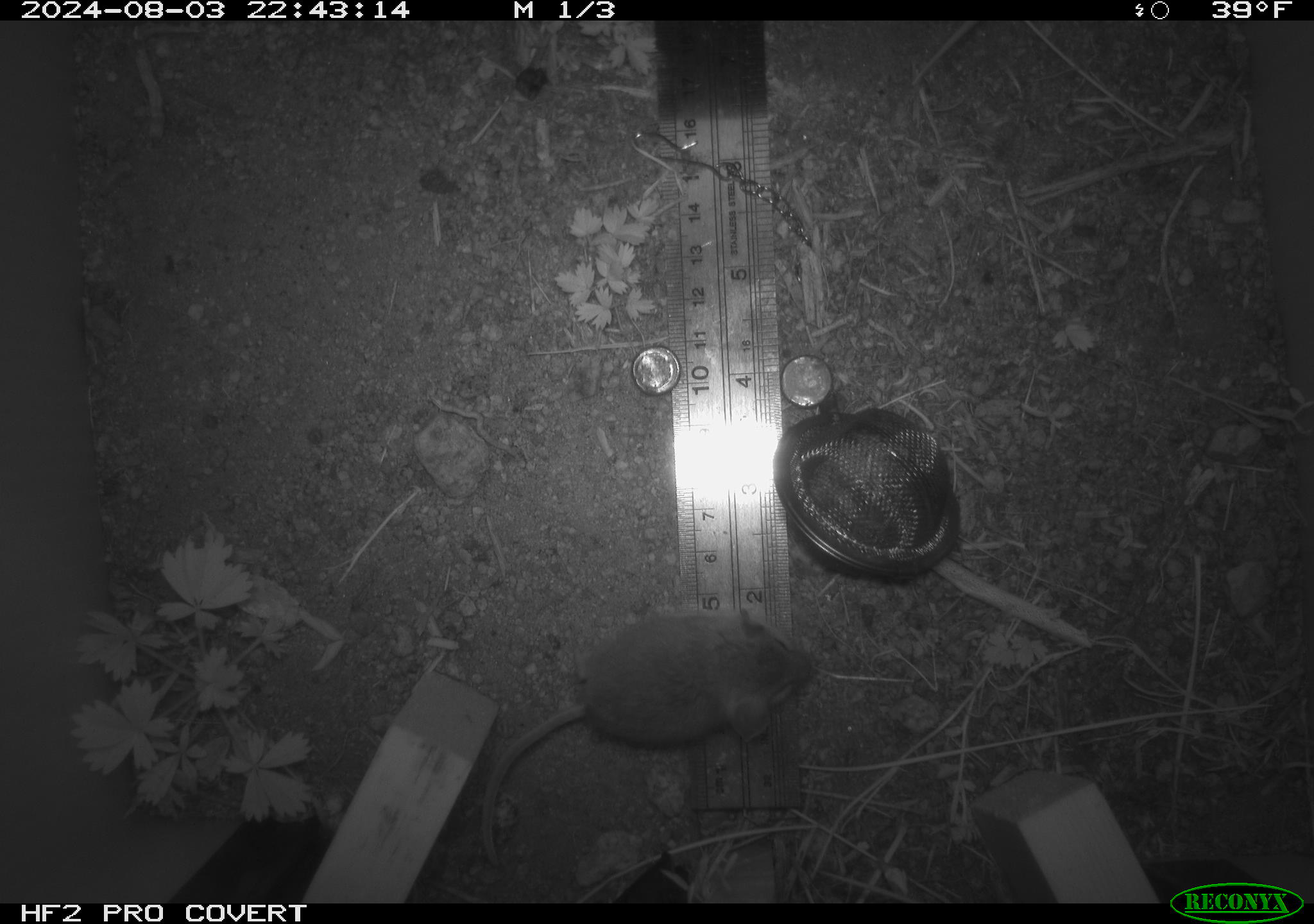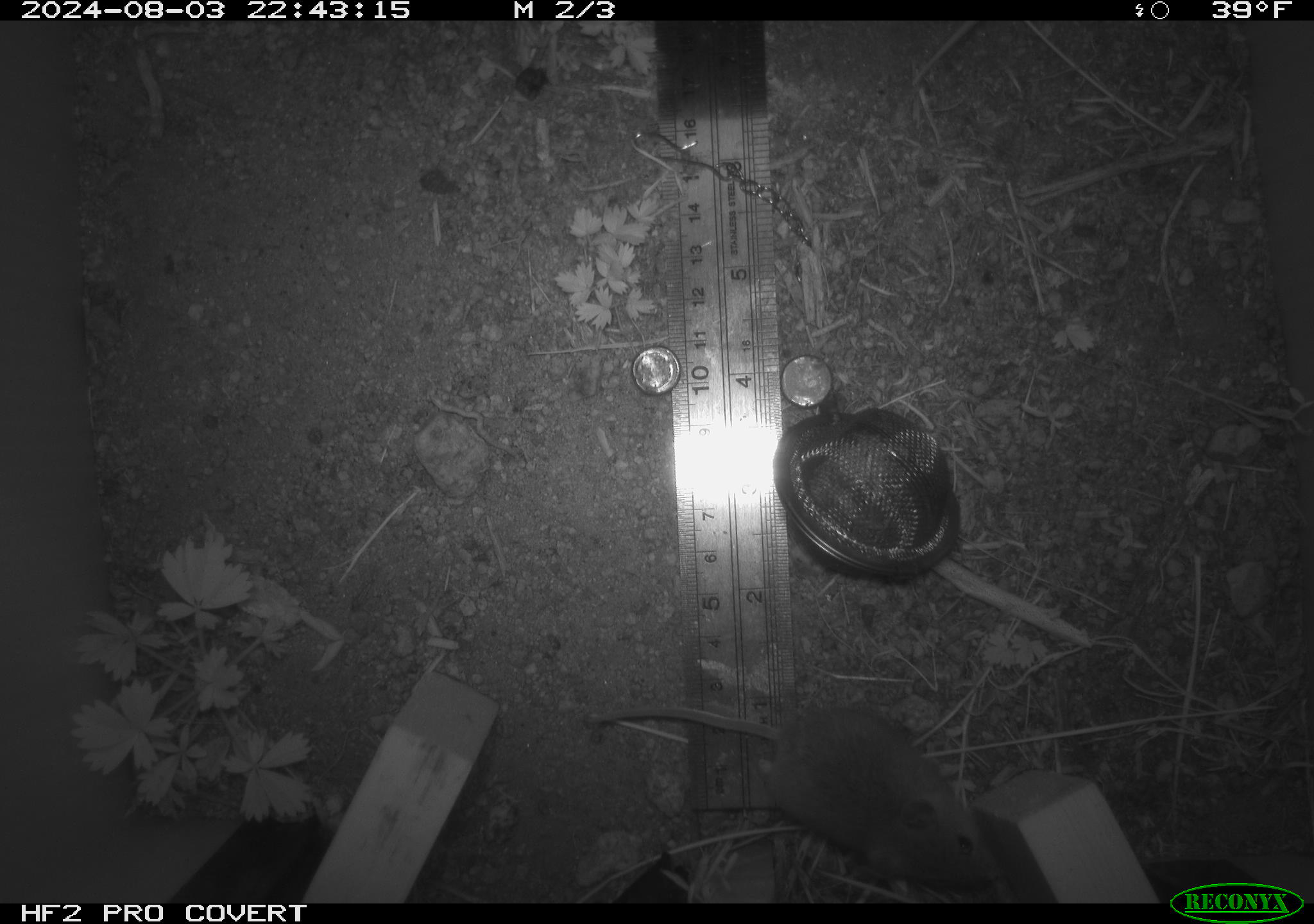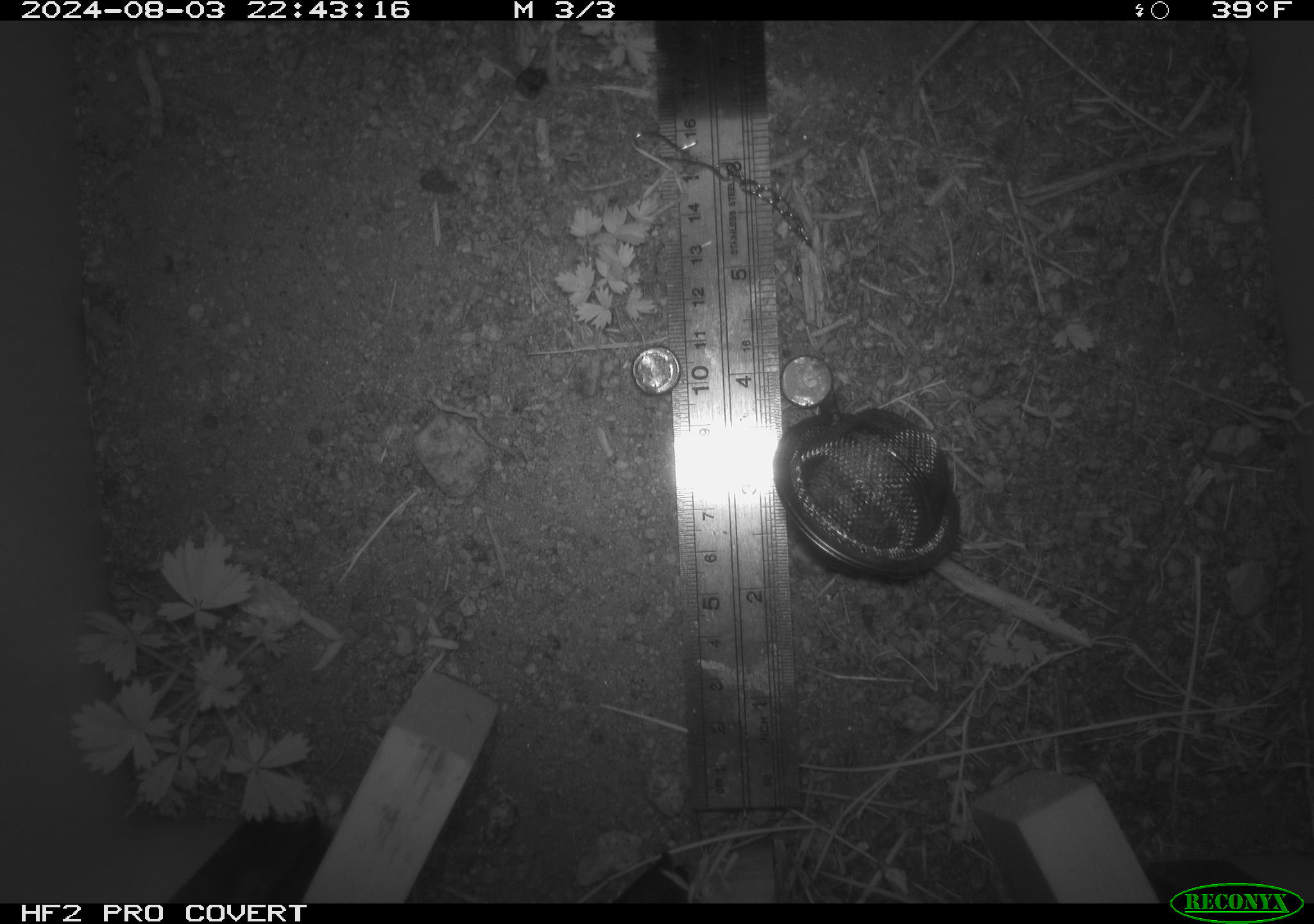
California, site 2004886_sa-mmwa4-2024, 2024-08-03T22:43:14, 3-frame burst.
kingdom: Animalia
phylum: Chordata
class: Mammalia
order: Rodentia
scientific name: Rodentia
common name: mouse species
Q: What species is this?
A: Mouse species (Rodentia).